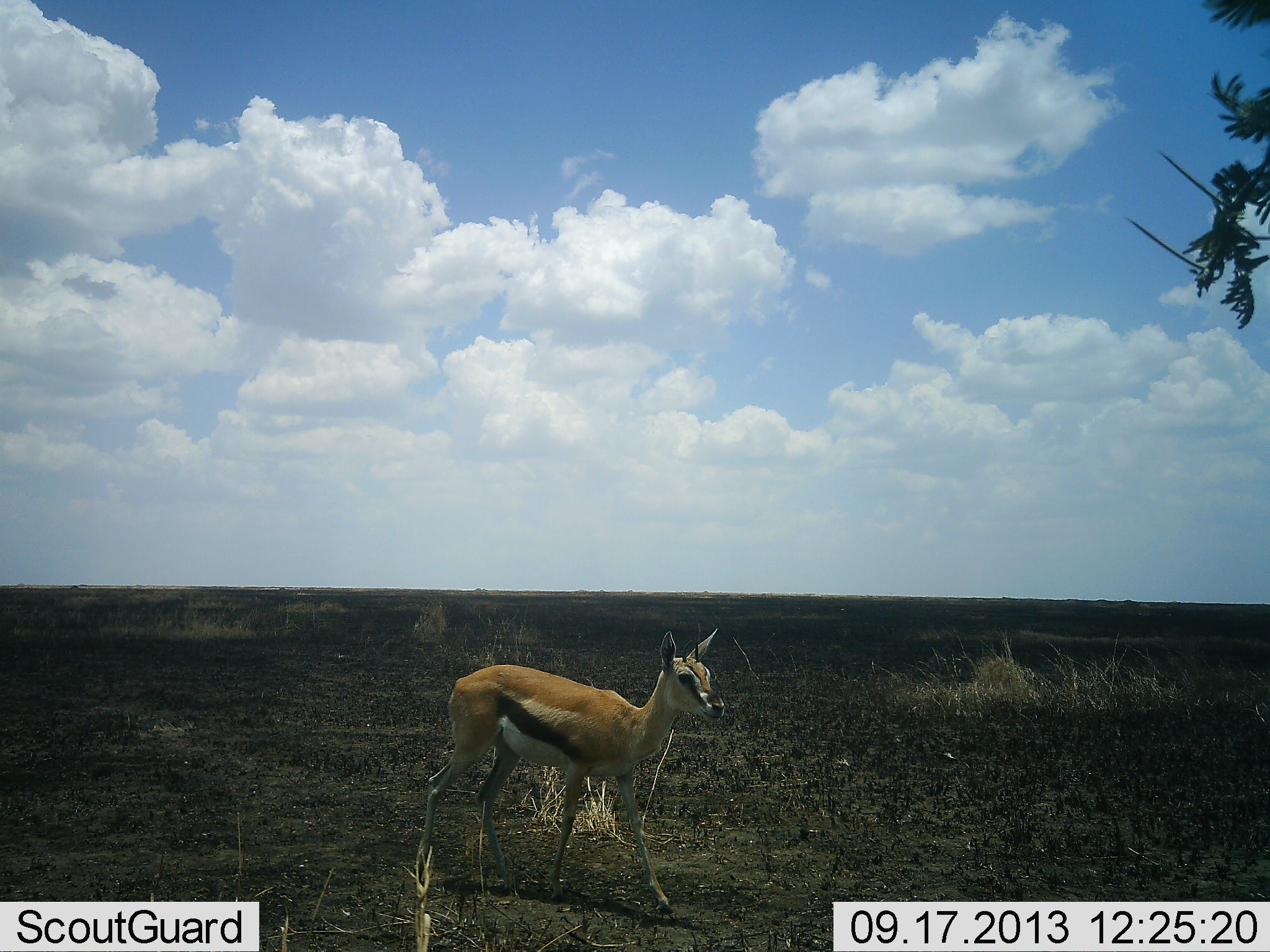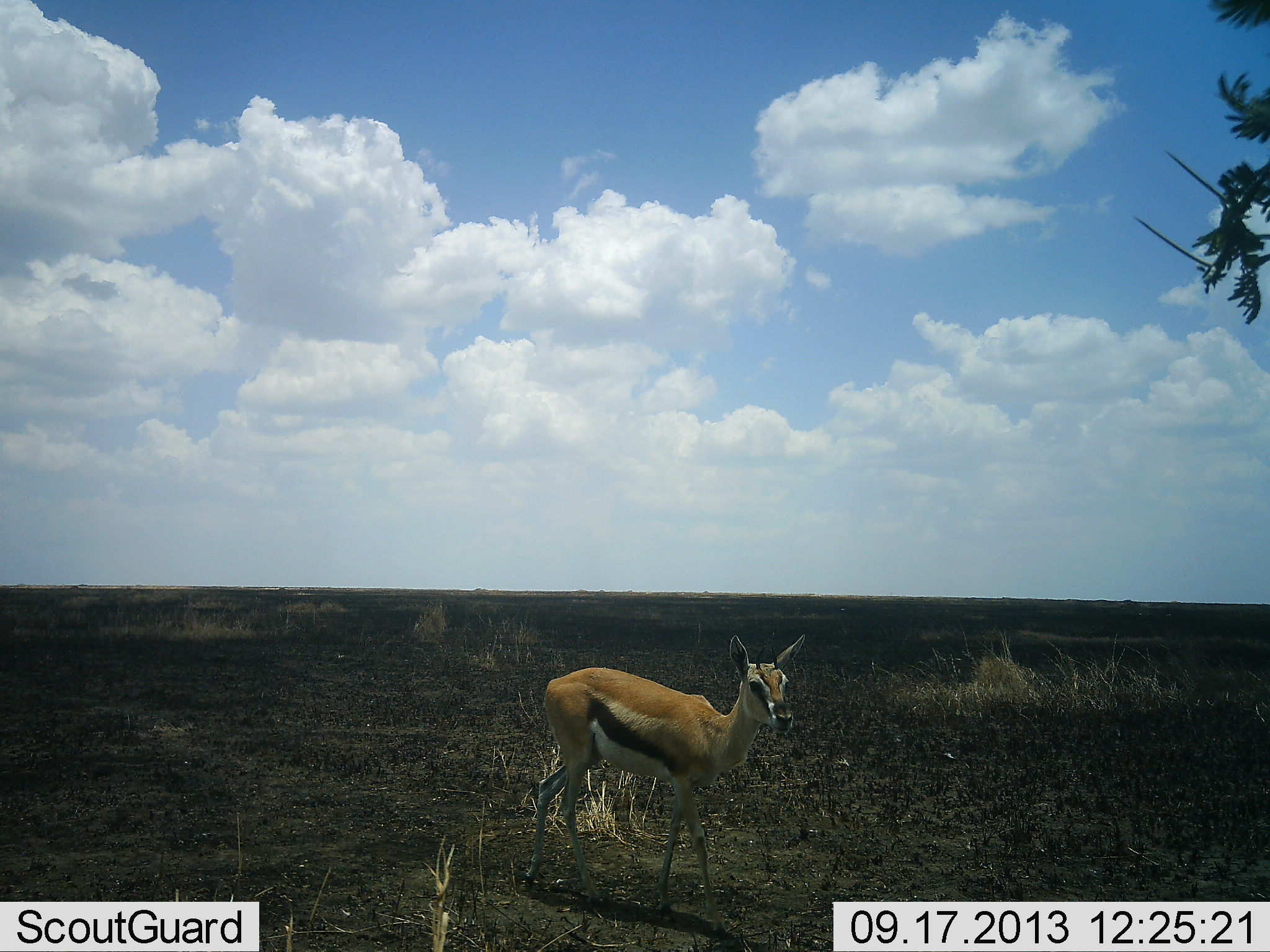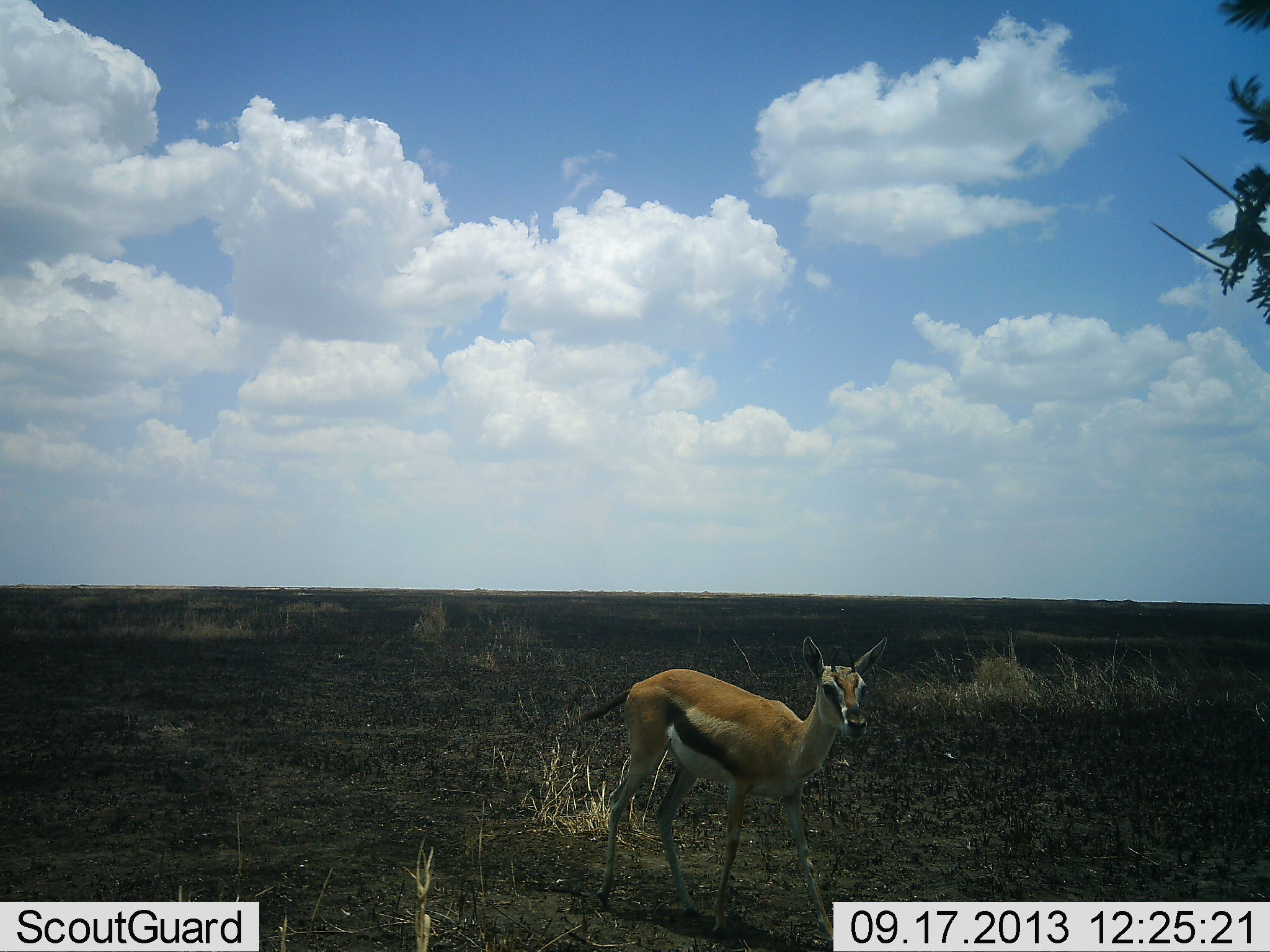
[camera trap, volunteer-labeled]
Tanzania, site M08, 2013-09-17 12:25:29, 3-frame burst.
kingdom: Animalia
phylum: Chordata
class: Mammalia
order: Artiodactyla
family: Bovidae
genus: Eudorcas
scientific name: Eudorcas thomsonii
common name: thomson's gazelle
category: gazellethomsons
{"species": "gazellethomsons (thomson's gazelle) (Eudorcas thomsonii)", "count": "1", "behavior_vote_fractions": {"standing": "10%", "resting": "0%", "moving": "100%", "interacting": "0%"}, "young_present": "0%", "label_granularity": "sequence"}